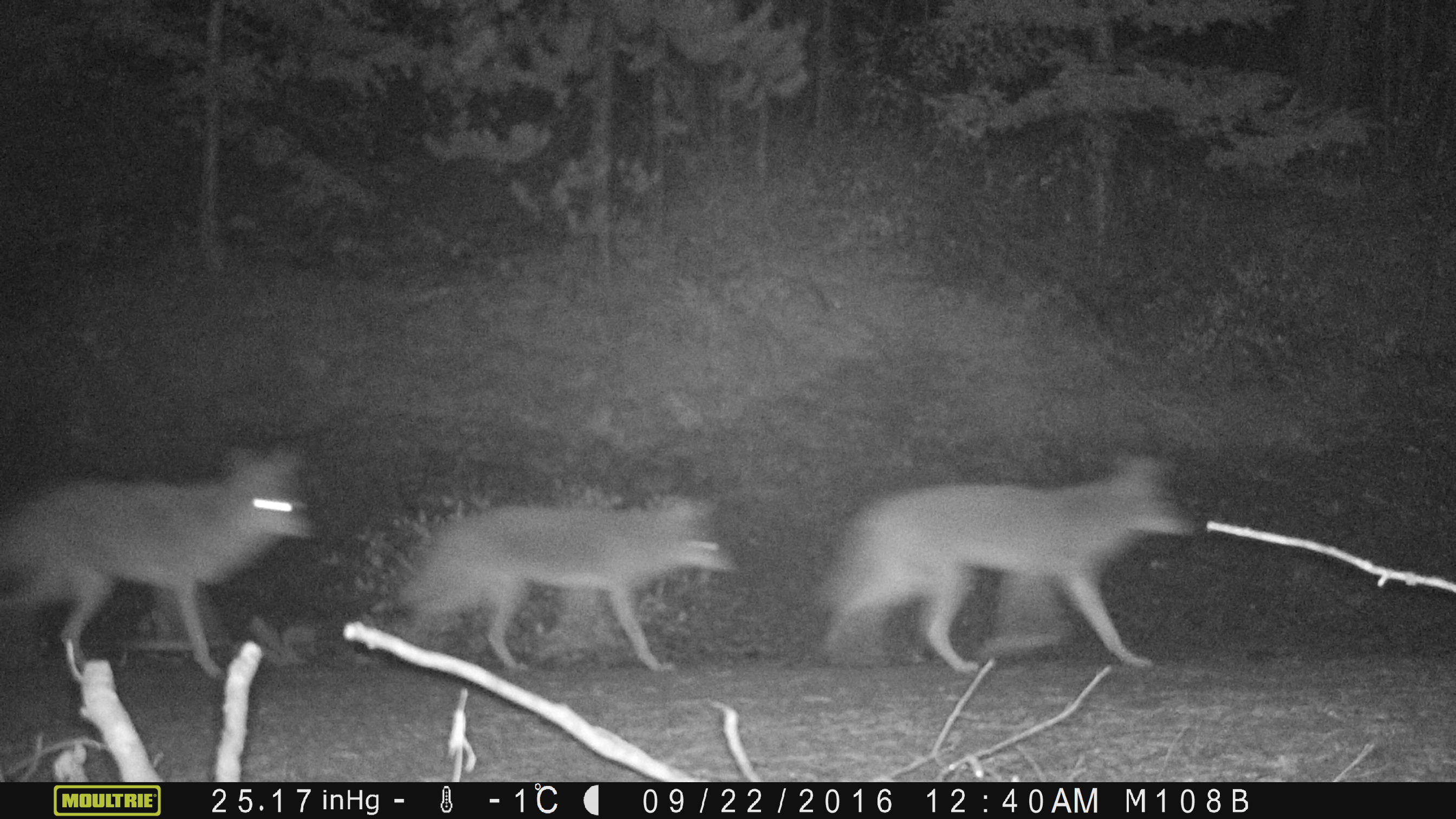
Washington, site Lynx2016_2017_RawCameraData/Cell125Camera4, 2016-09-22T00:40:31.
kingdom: Animalia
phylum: Chordata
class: Mammalia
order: Carnivora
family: Canidae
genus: Canis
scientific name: Canis latrans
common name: coyote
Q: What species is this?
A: Canis latrans (coyote).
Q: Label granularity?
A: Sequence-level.